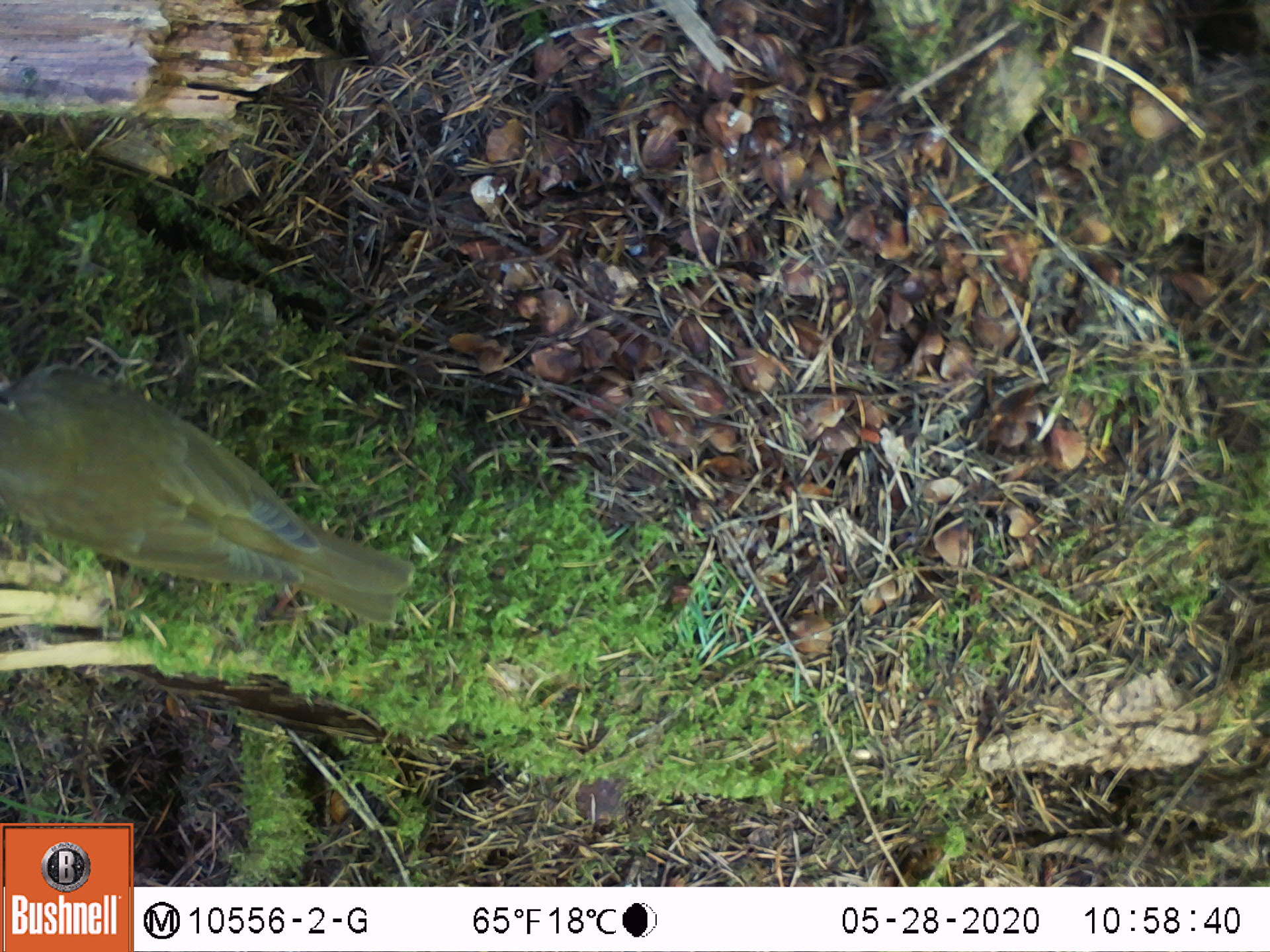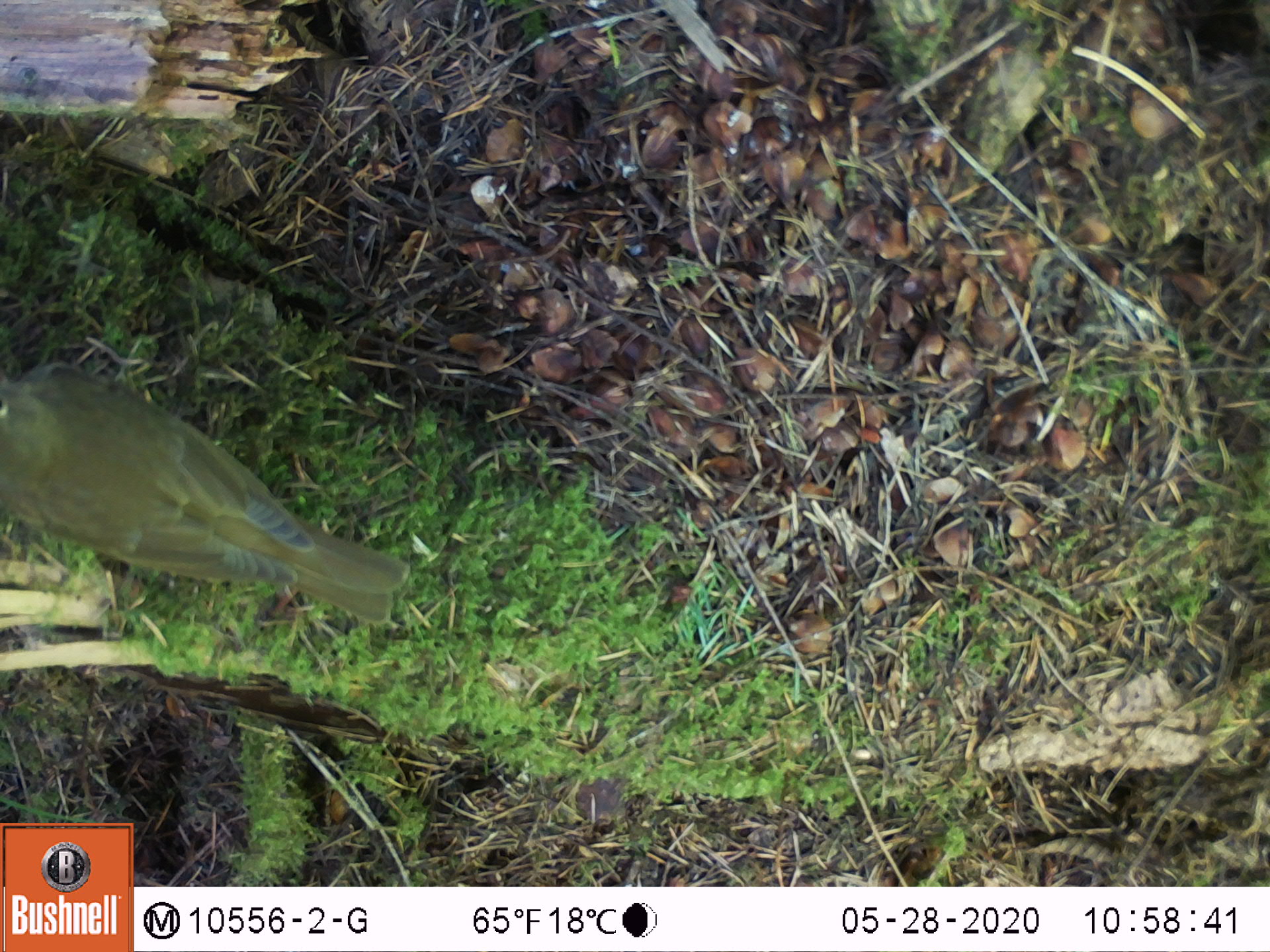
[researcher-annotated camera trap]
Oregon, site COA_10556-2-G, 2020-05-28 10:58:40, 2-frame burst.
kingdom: Animalia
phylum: Chordata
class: Aves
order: Passeriformes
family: Turdidae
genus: Catharus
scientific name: Catharus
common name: brown thrushes and nightingale-thrushes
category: catharus species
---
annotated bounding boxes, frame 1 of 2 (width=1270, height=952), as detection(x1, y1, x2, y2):
catharus species: detection(0, 362, 414, 620)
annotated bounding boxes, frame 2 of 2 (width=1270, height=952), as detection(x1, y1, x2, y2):
catharus species: detection(1, 362, 412, 626)